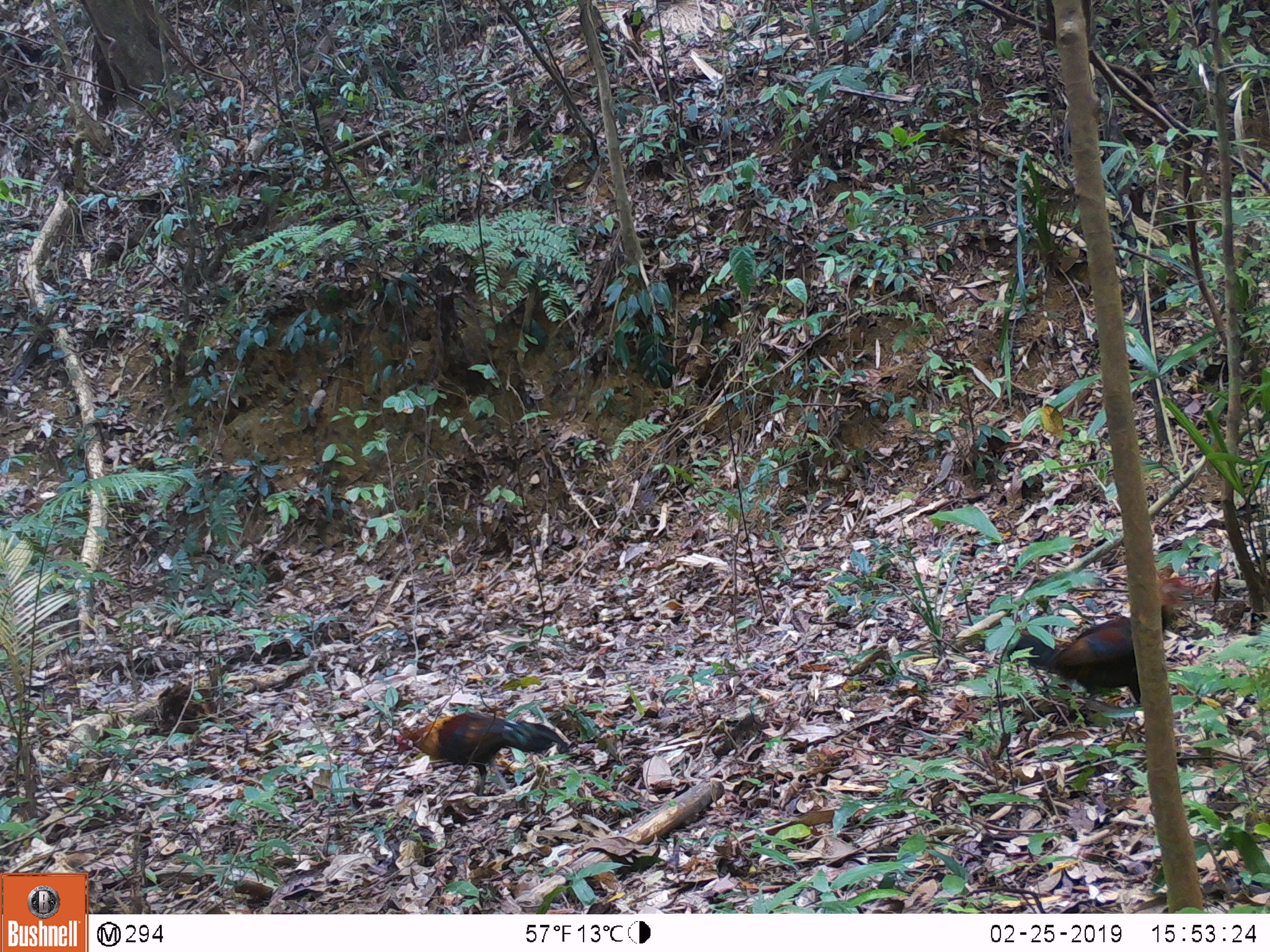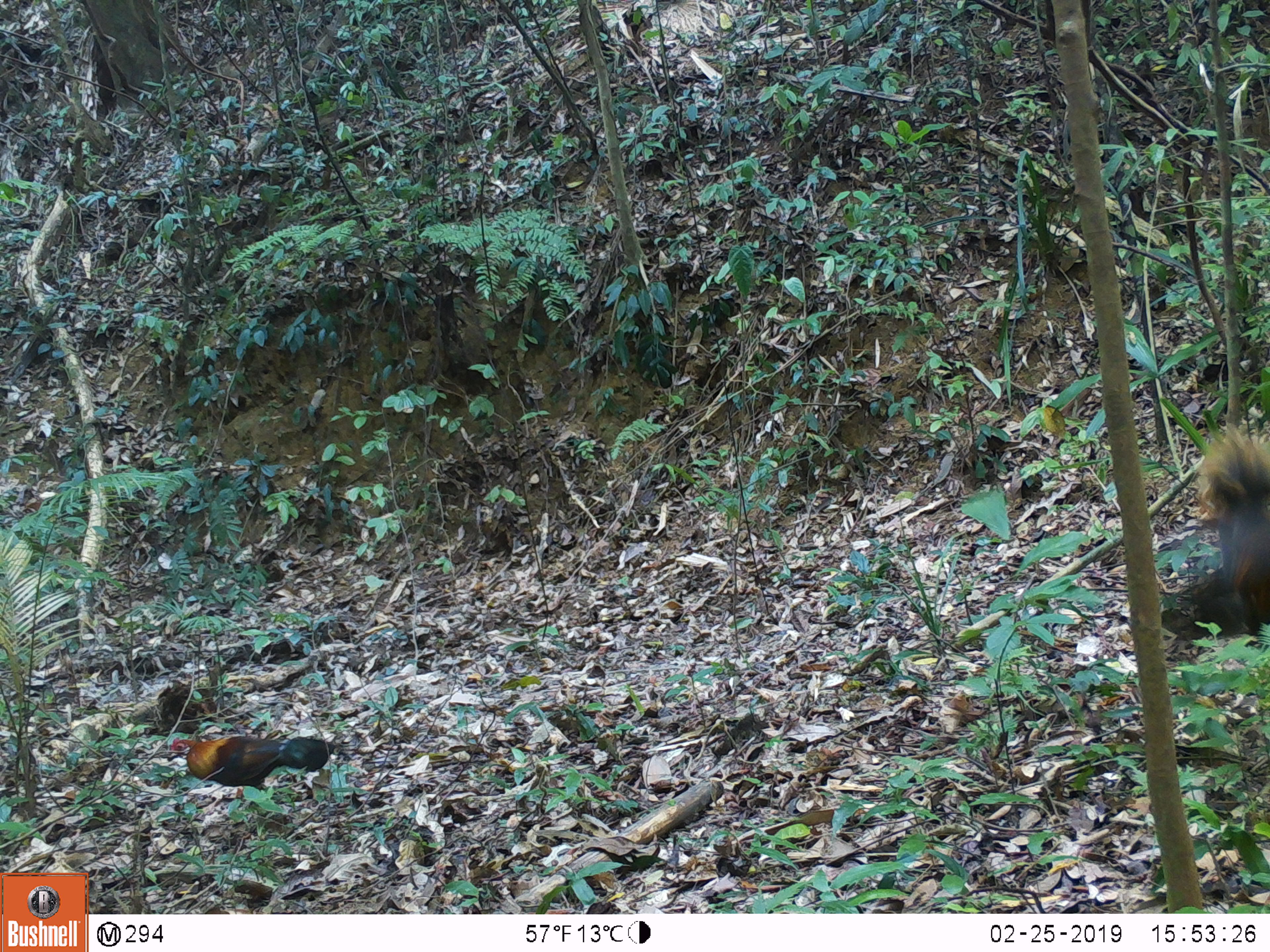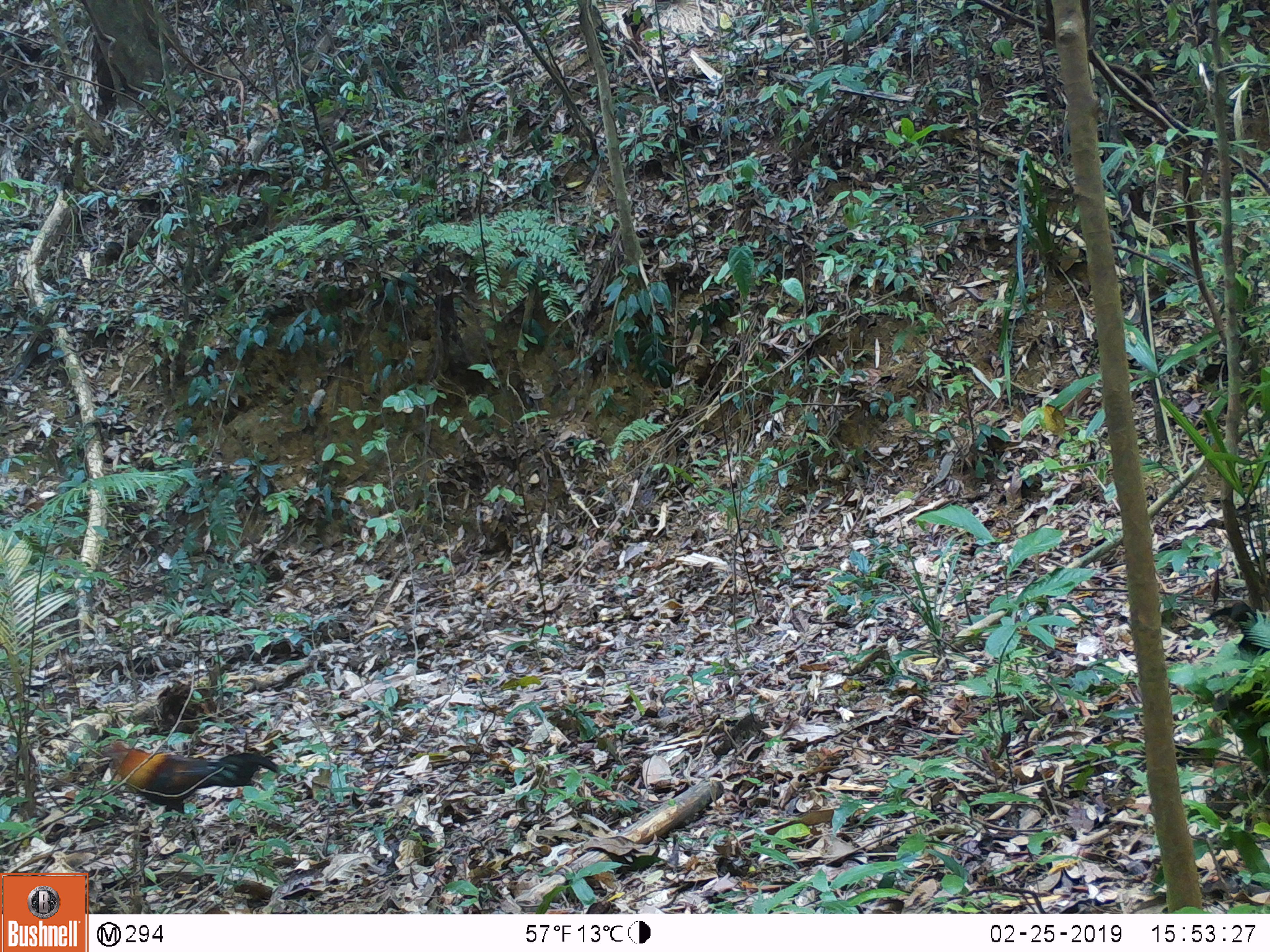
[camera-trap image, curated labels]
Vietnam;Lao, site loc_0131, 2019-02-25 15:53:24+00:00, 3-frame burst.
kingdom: Animalia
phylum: Chordata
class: Aves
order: Galliformes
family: Phasianidae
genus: Gallus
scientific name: Gallus gallus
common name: red junglefowl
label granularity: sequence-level